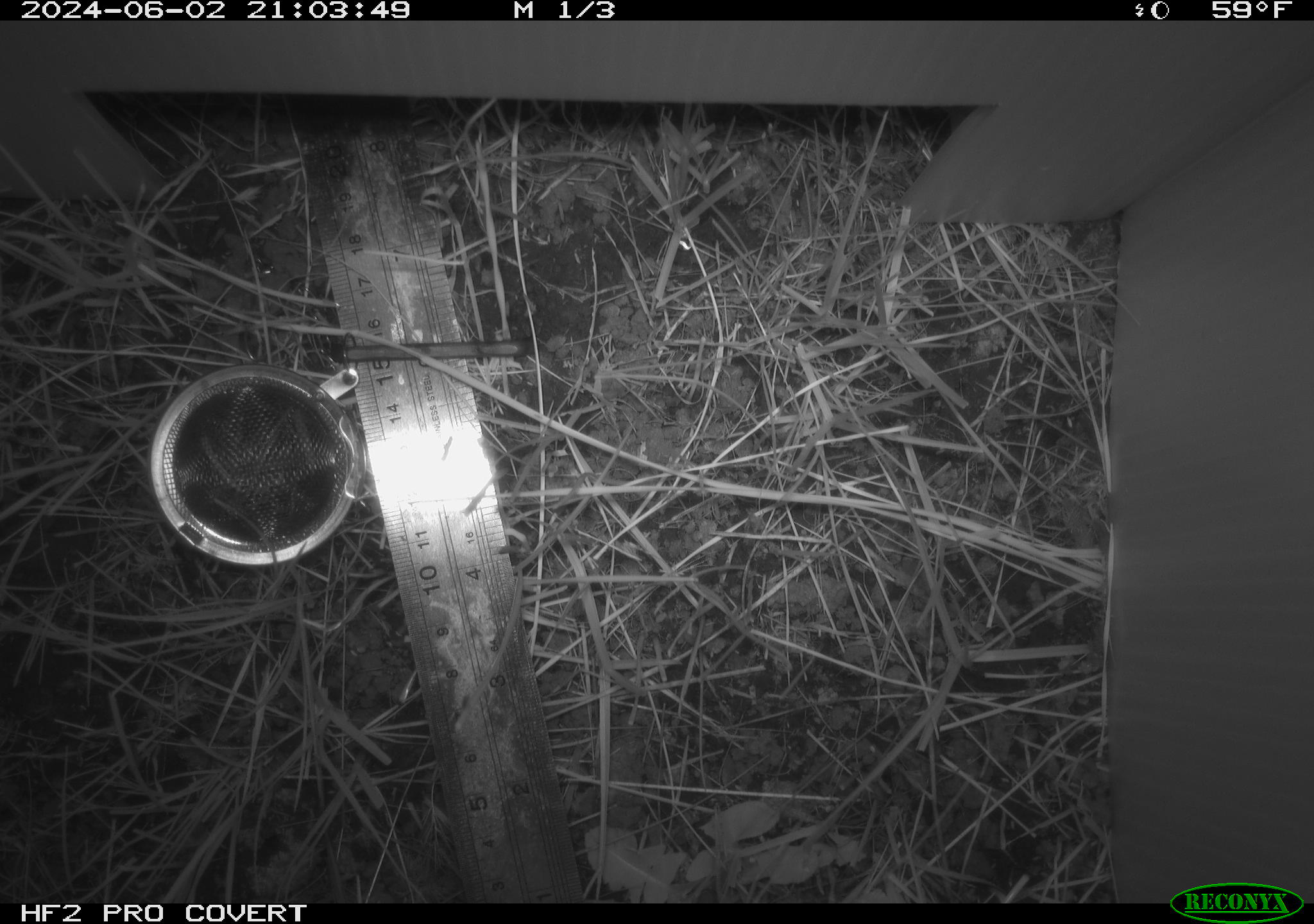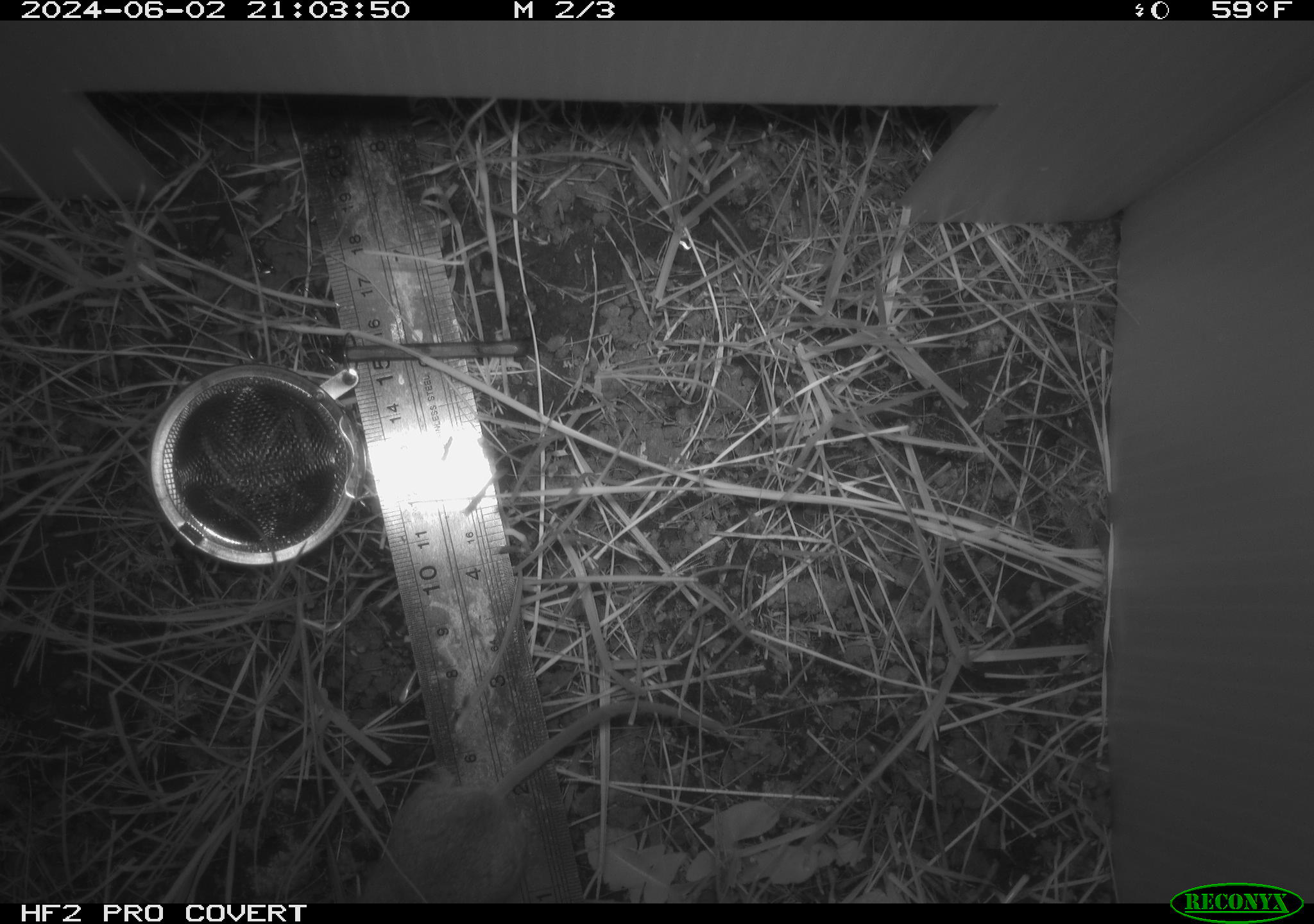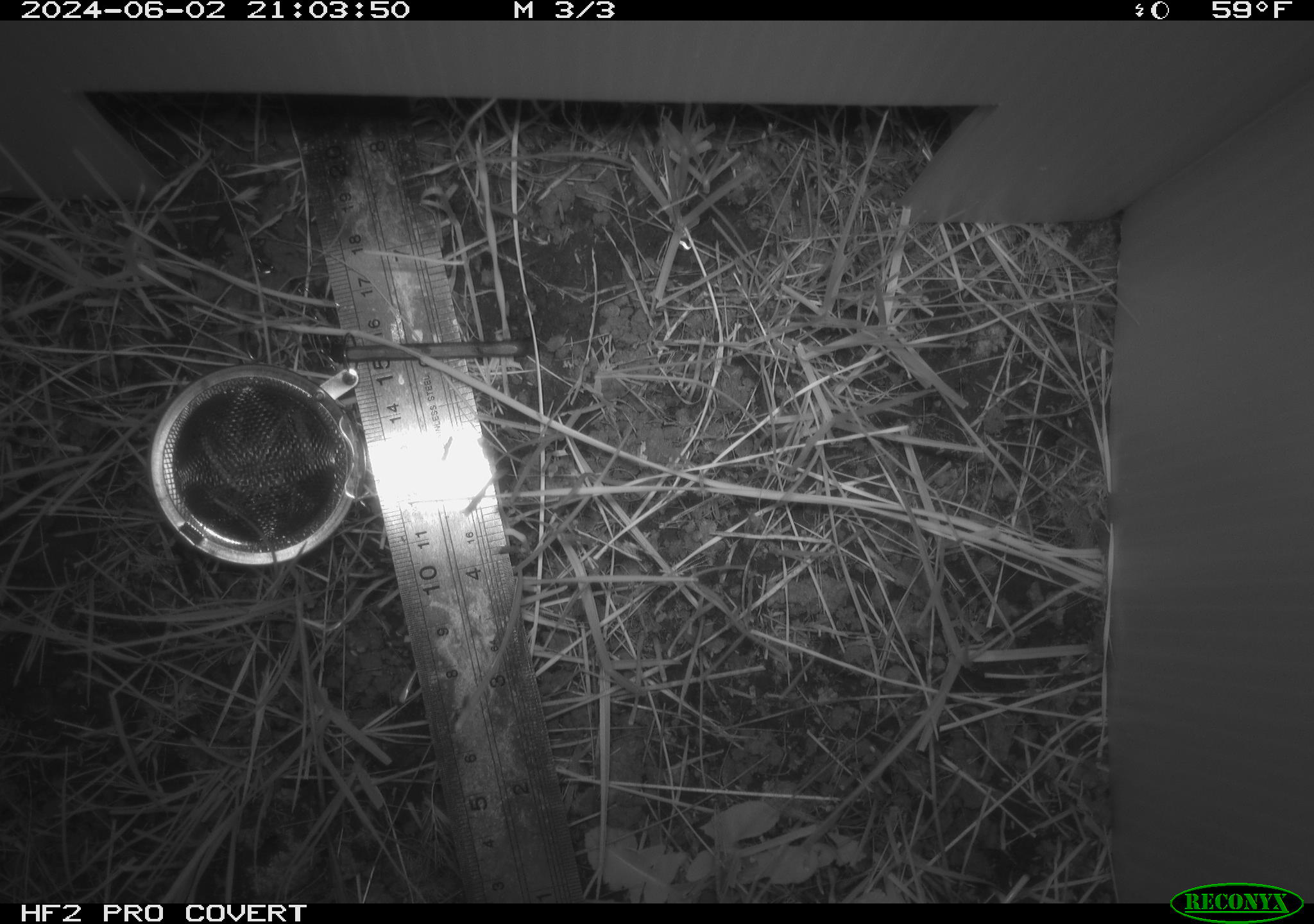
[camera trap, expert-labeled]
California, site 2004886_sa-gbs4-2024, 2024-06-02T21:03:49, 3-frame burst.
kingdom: Animalia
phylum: Chordata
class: Mammalia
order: Rodentia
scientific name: Rodentia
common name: mouse species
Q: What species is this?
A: Mouse species (Rodentia).